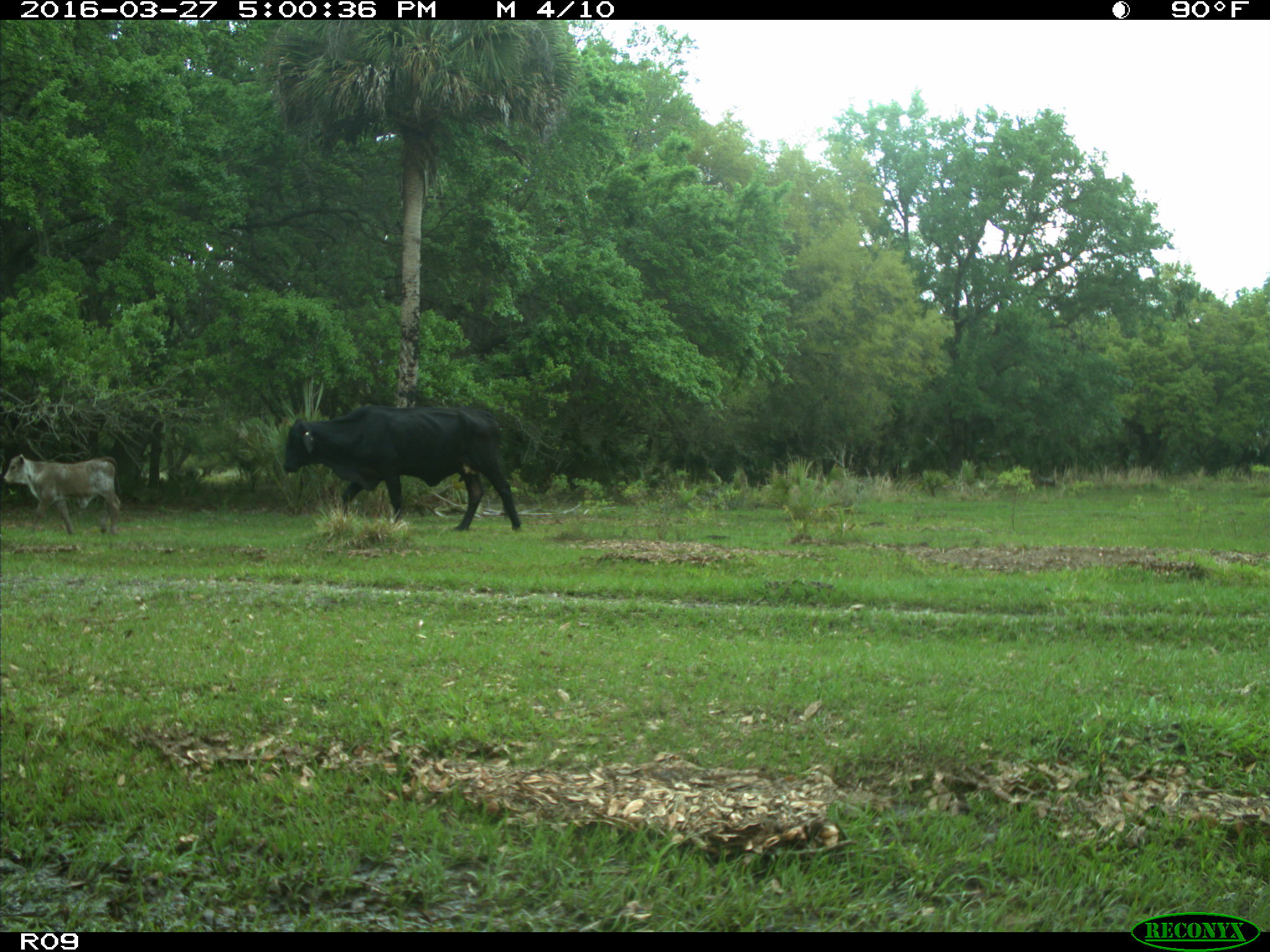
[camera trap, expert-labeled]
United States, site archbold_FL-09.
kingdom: Animalia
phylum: Chordata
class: Mammalia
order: Artiodactyla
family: Bovidae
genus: Bos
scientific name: Bos taurus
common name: domestic cow